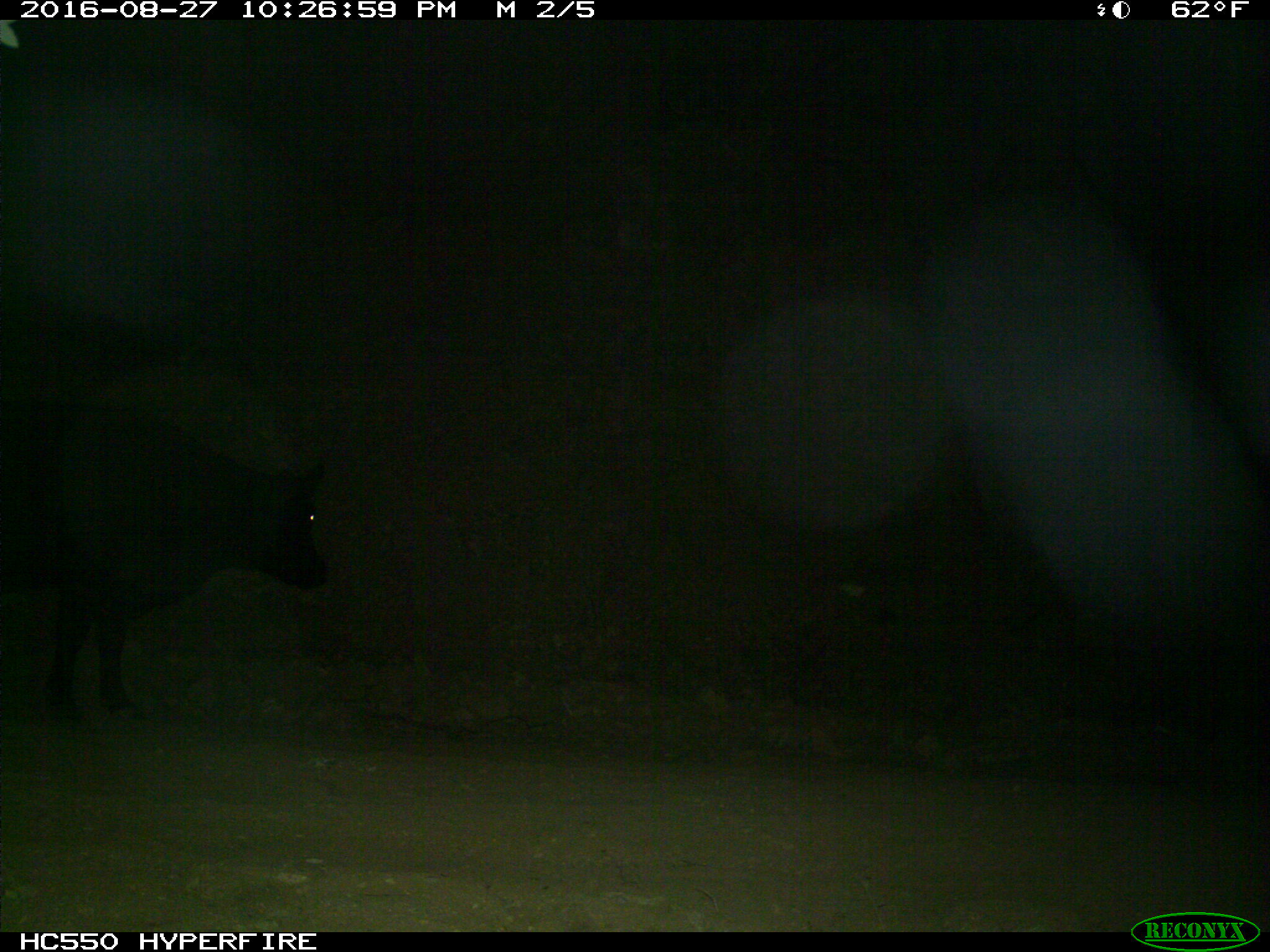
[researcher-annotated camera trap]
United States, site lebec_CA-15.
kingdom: Animalia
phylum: Chordata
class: Mammalia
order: Artiodactyla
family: Bovidae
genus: Bos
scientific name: Bos taurus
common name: domestic cow